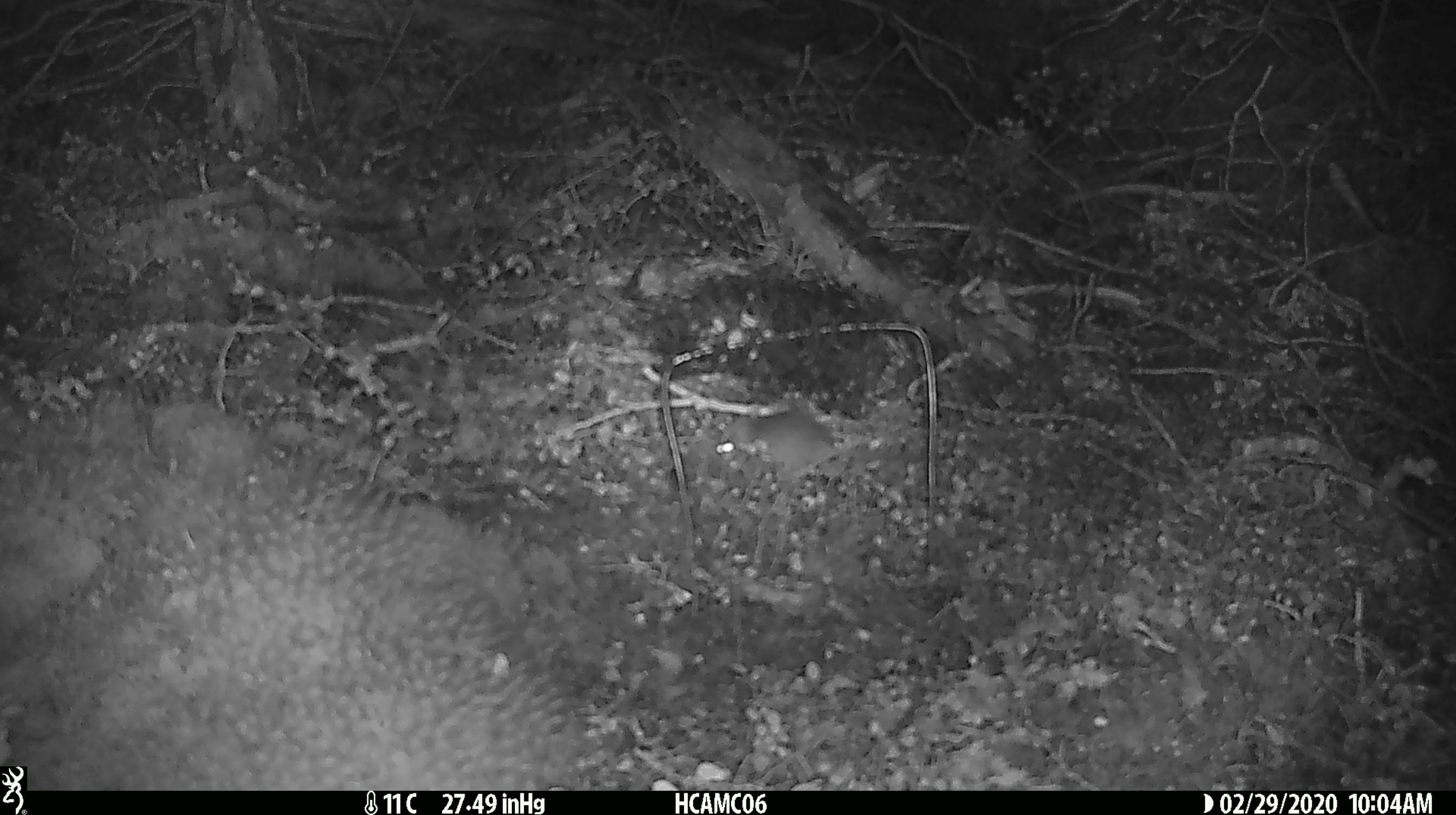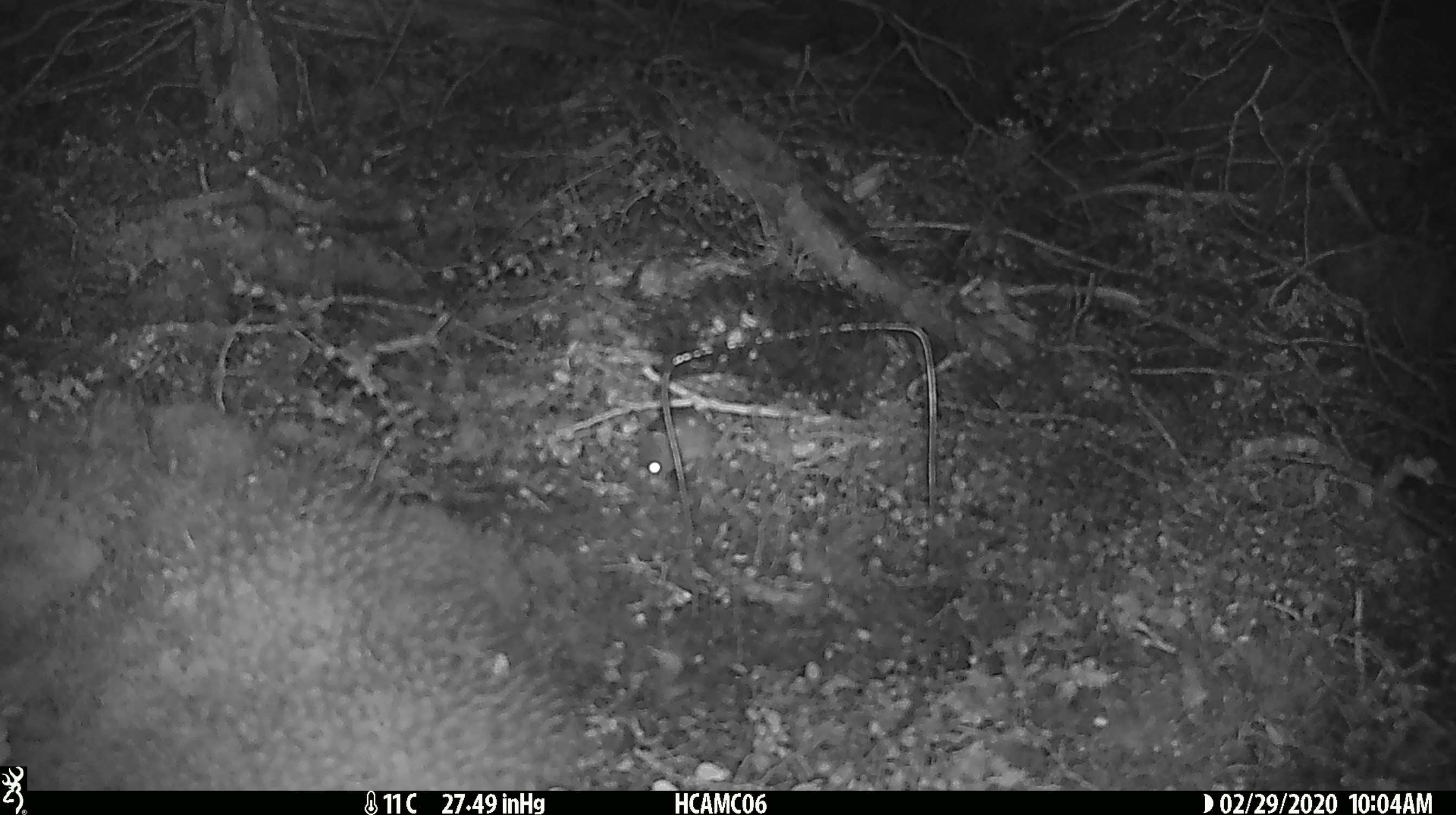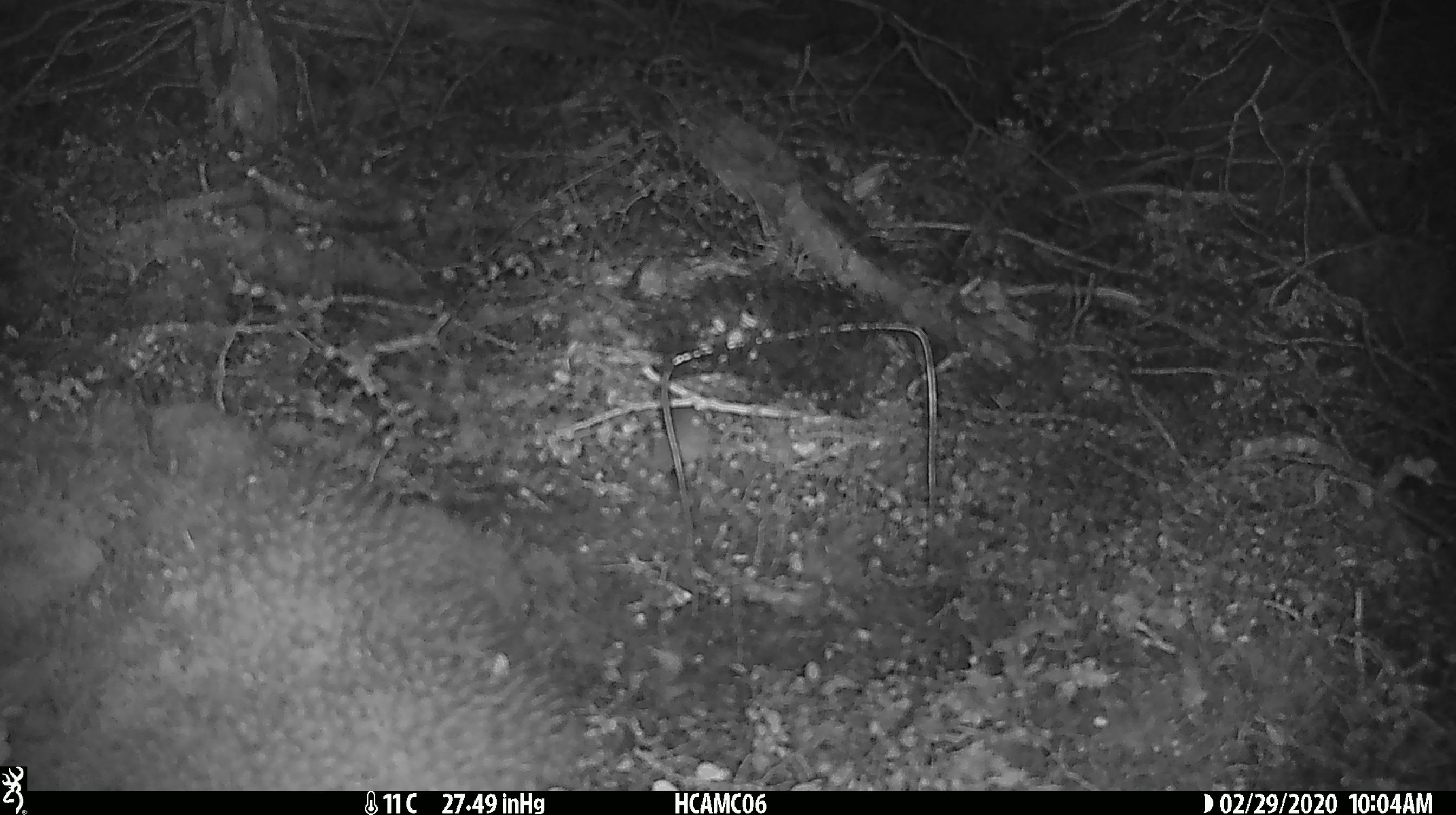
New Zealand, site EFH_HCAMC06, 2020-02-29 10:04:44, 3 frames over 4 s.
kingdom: Animalia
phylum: Chordata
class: Mammalia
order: Rodentia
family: Muridae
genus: Mus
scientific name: Mus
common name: mouse